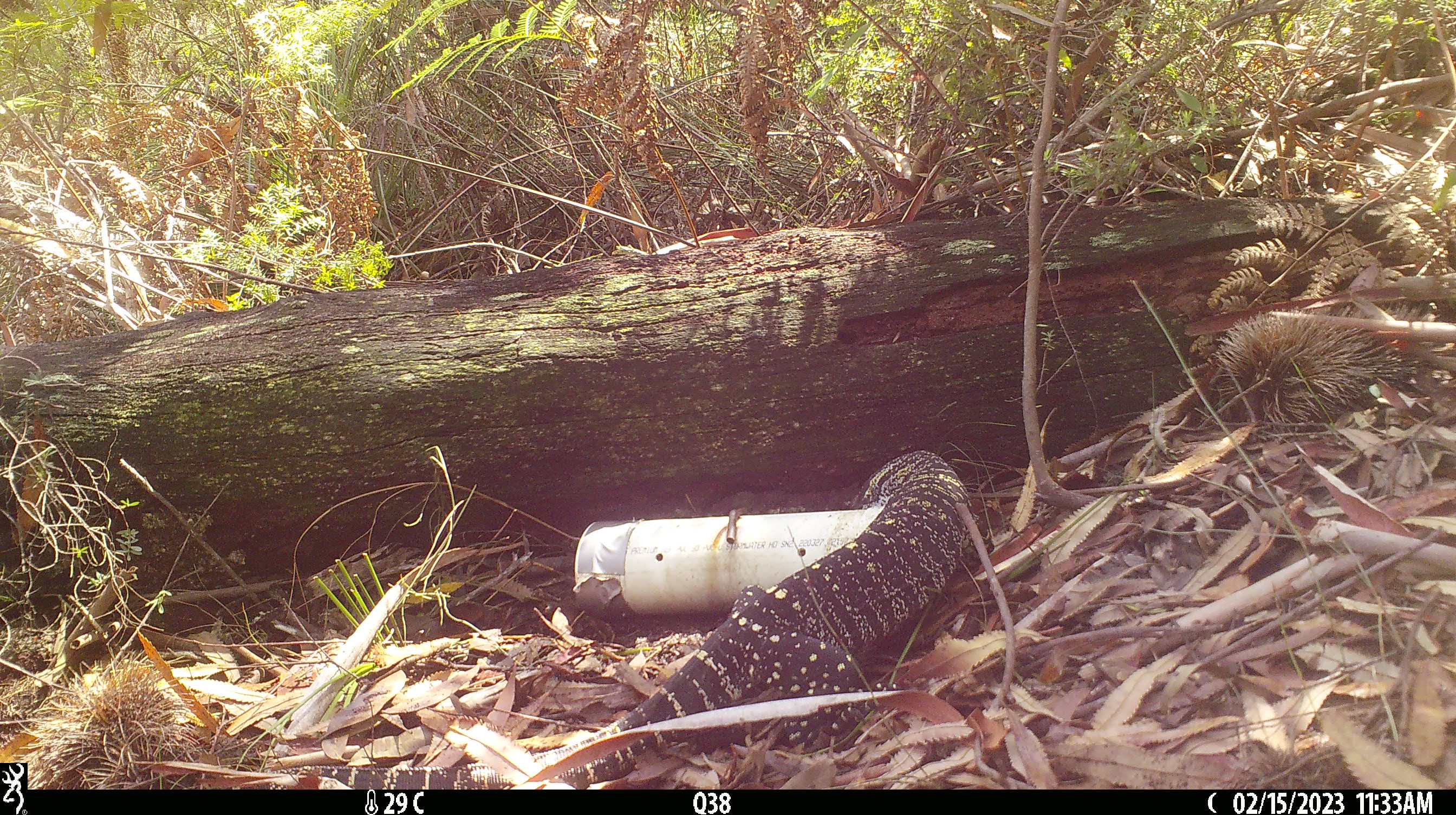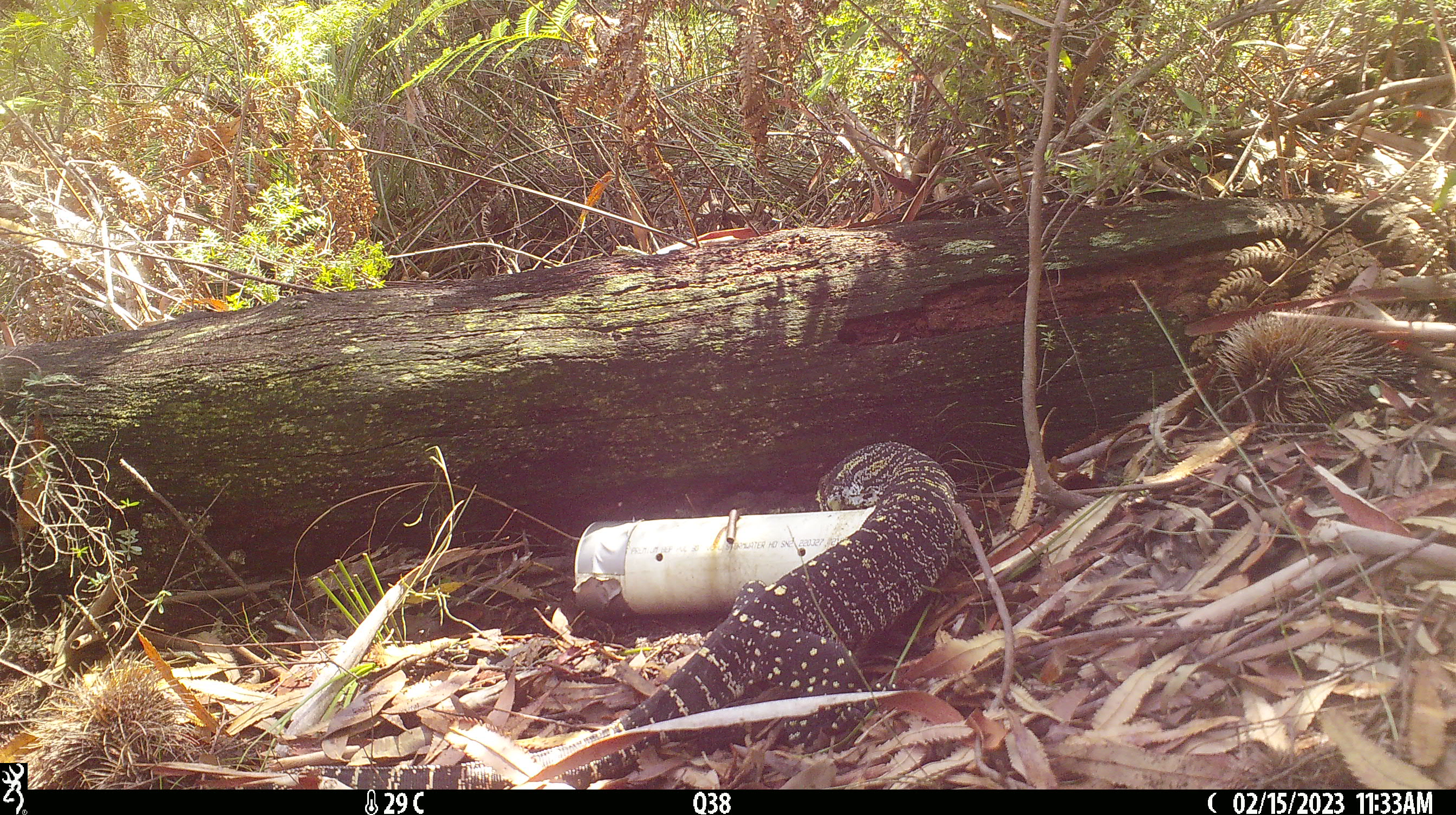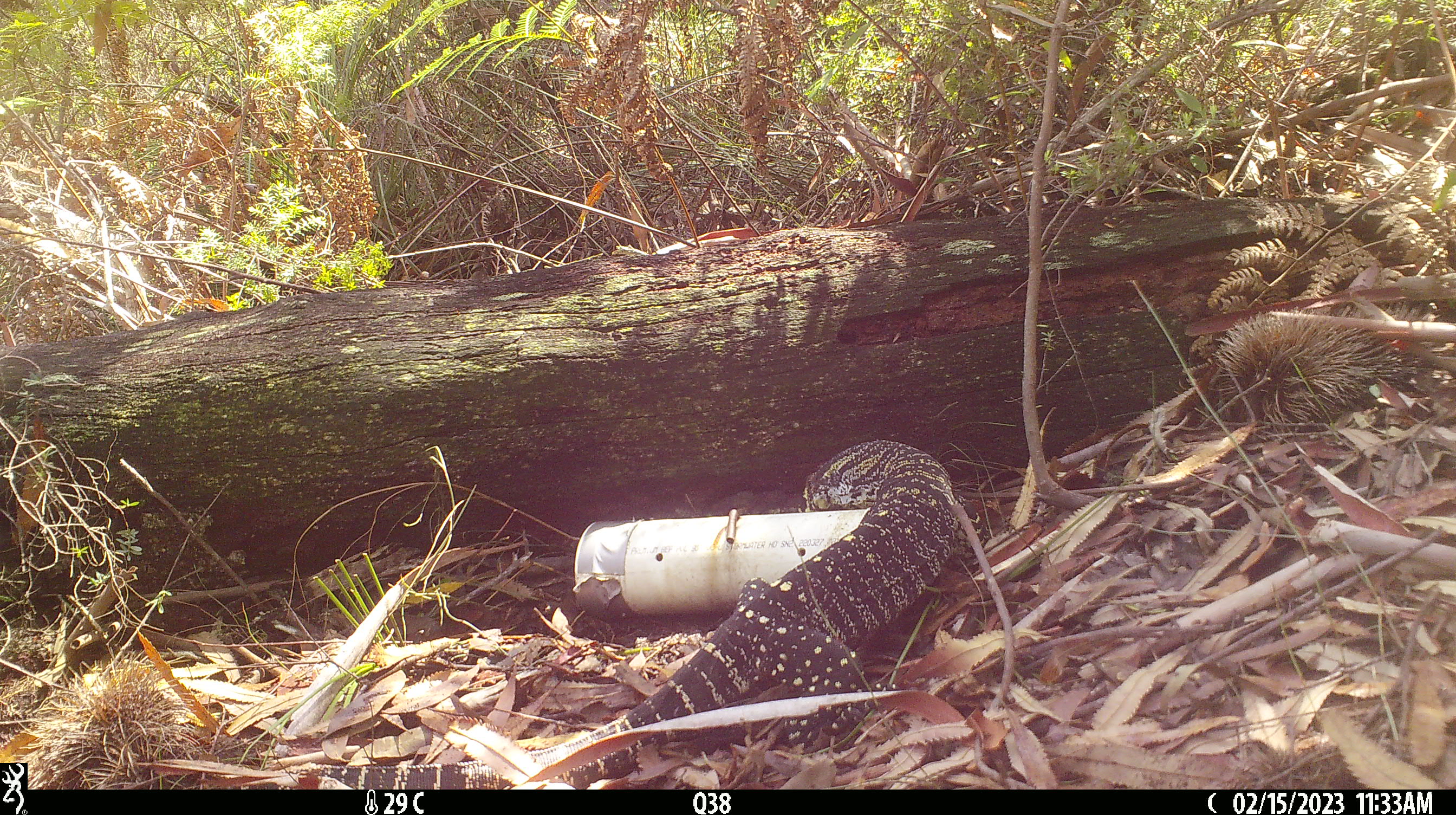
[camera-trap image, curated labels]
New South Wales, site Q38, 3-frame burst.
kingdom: Animalia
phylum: Chordata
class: Reptilia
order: Squamata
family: Varanidae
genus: Varanus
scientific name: Varanus varius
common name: lace monitor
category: goanna